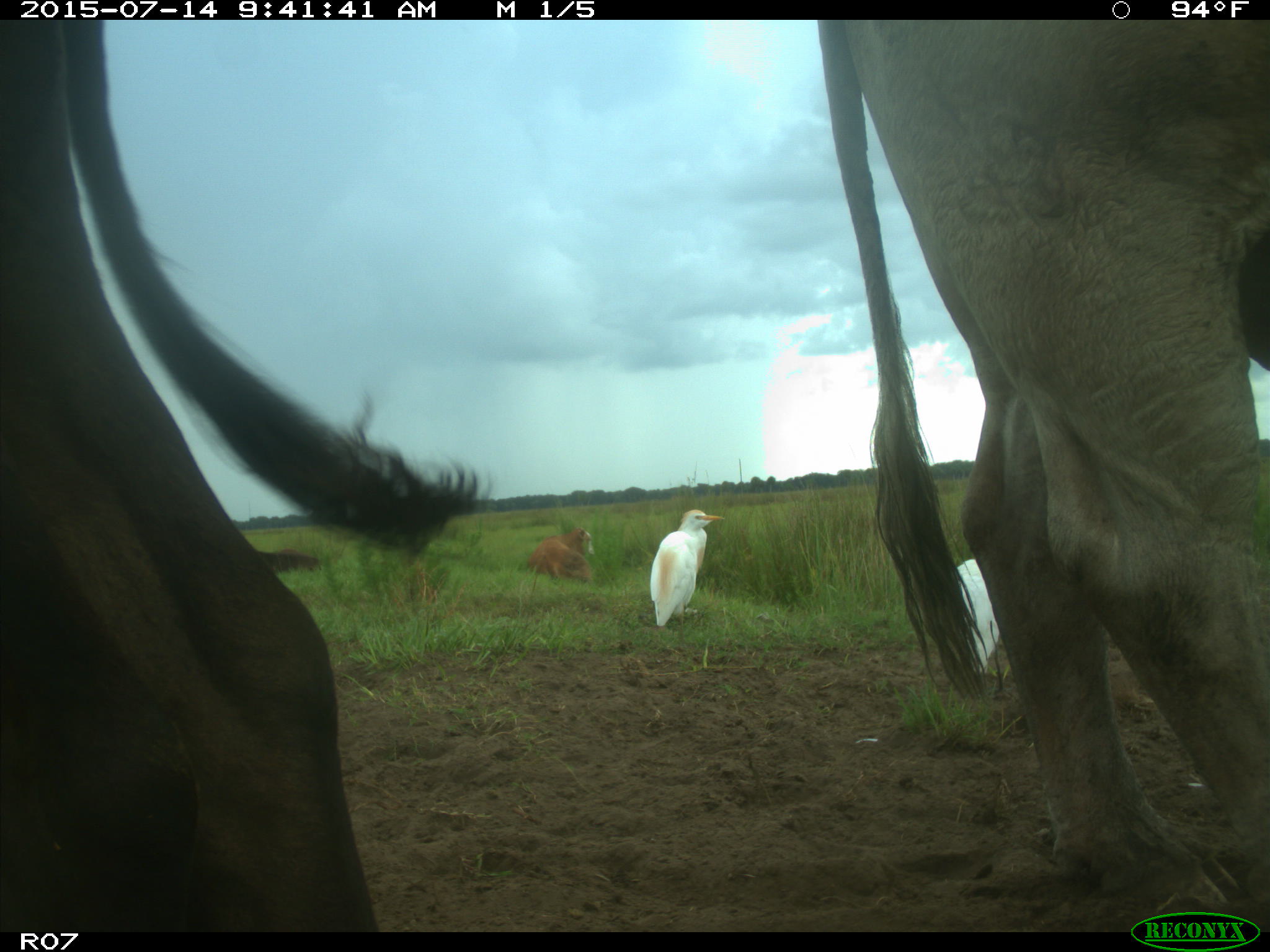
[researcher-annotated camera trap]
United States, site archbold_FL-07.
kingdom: Animalia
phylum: Chordata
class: Mammalia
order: Artiodactyla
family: Bovidae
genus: Bos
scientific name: Bos taurus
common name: domestic cow